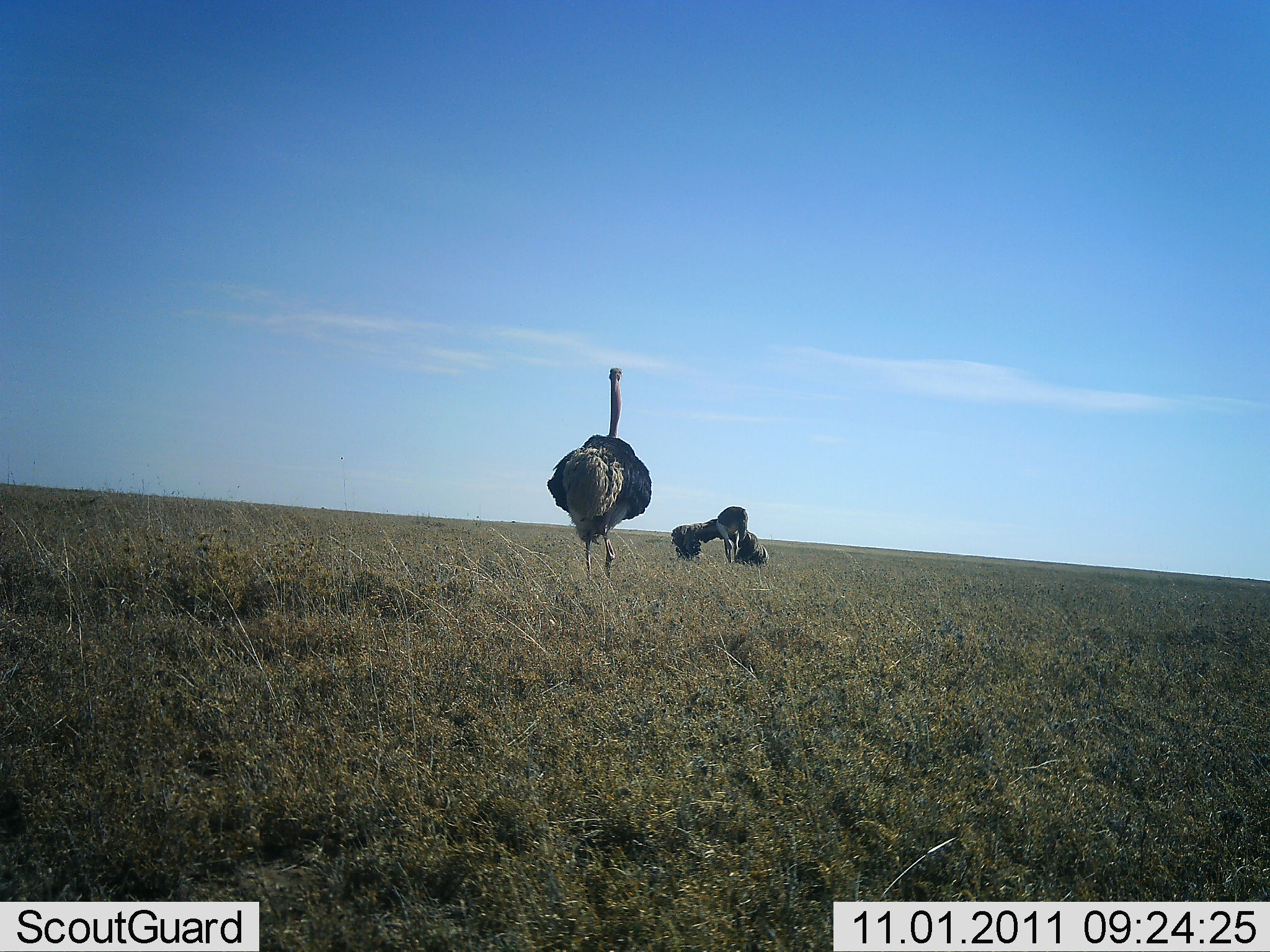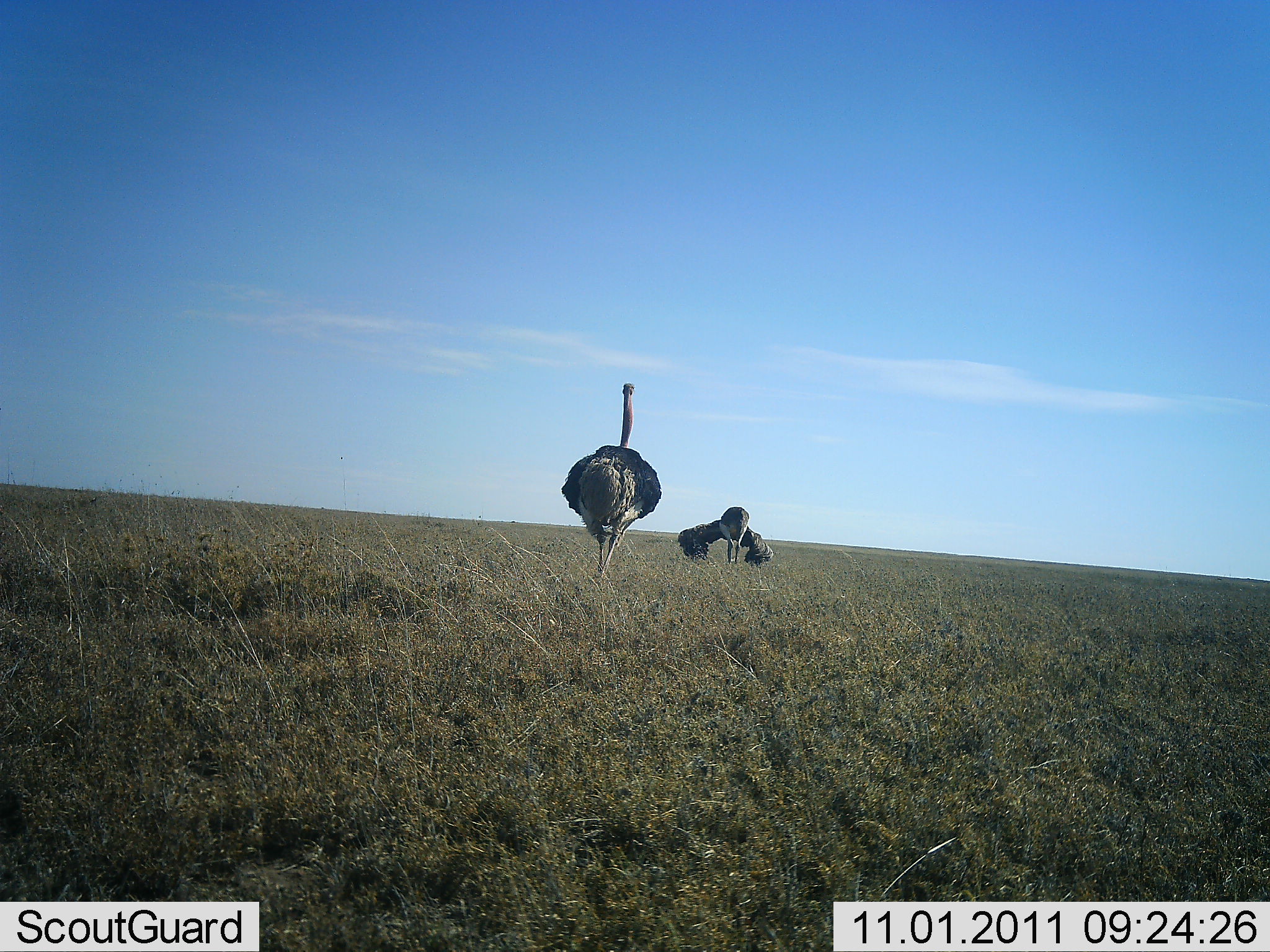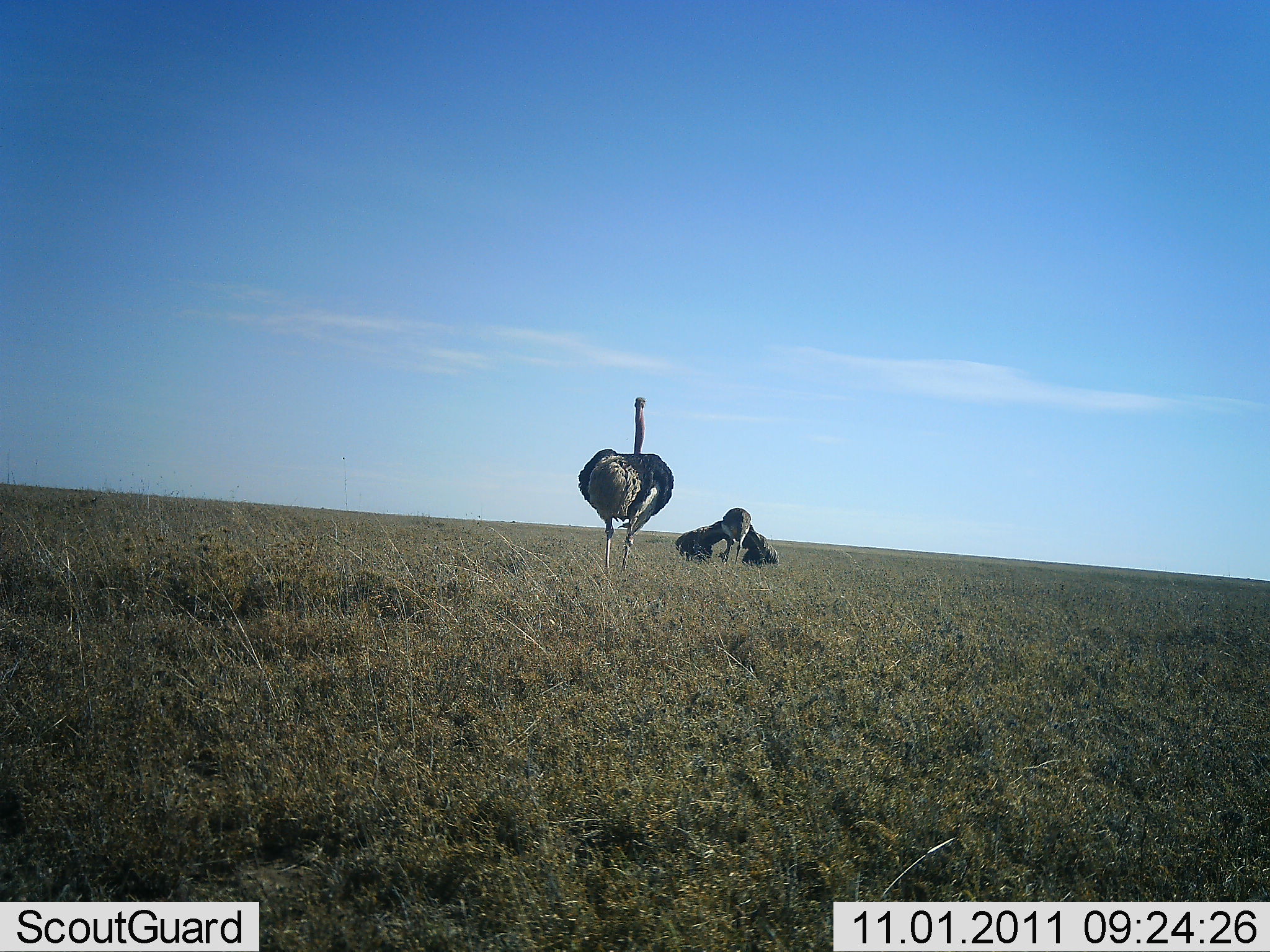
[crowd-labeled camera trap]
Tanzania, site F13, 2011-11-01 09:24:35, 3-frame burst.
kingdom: Animalia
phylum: Chordata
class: Aves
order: Struthioniformes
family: Struthionidae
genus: Struthio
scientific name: Struthio camelus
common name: ostrich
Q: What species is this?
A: Ostrich (Struthio camelus).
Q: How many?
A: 2.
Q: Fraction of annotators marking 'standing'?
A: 27%.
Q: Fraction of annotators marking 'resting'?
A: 0%.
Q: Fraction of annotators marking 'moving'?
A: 82%.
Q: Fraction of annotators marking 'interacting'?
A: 27%.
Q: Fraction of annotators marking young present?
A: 0%.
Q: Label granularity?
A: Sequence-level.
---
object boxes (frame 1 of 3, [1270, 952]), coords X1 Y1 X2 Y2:
animal: 546 366 653 583; 669 505 768 564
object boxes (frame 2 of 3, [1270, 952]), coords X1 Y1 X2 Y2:
animal: 559 378 665 582; 678 506 777 565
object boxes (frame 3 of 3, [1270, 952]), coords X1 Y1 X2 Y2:
animal: 577 393 684 572; 678 503 786 568